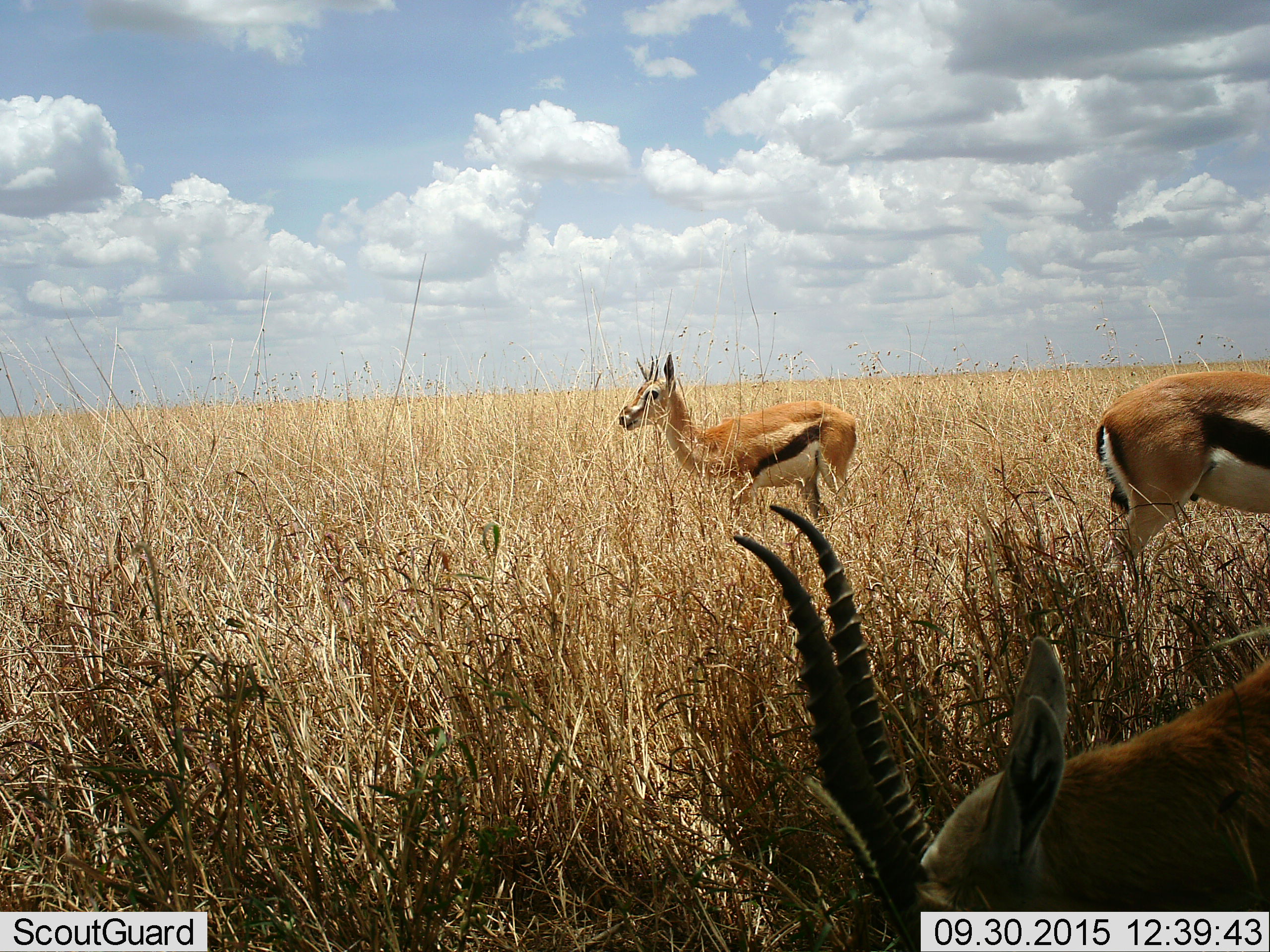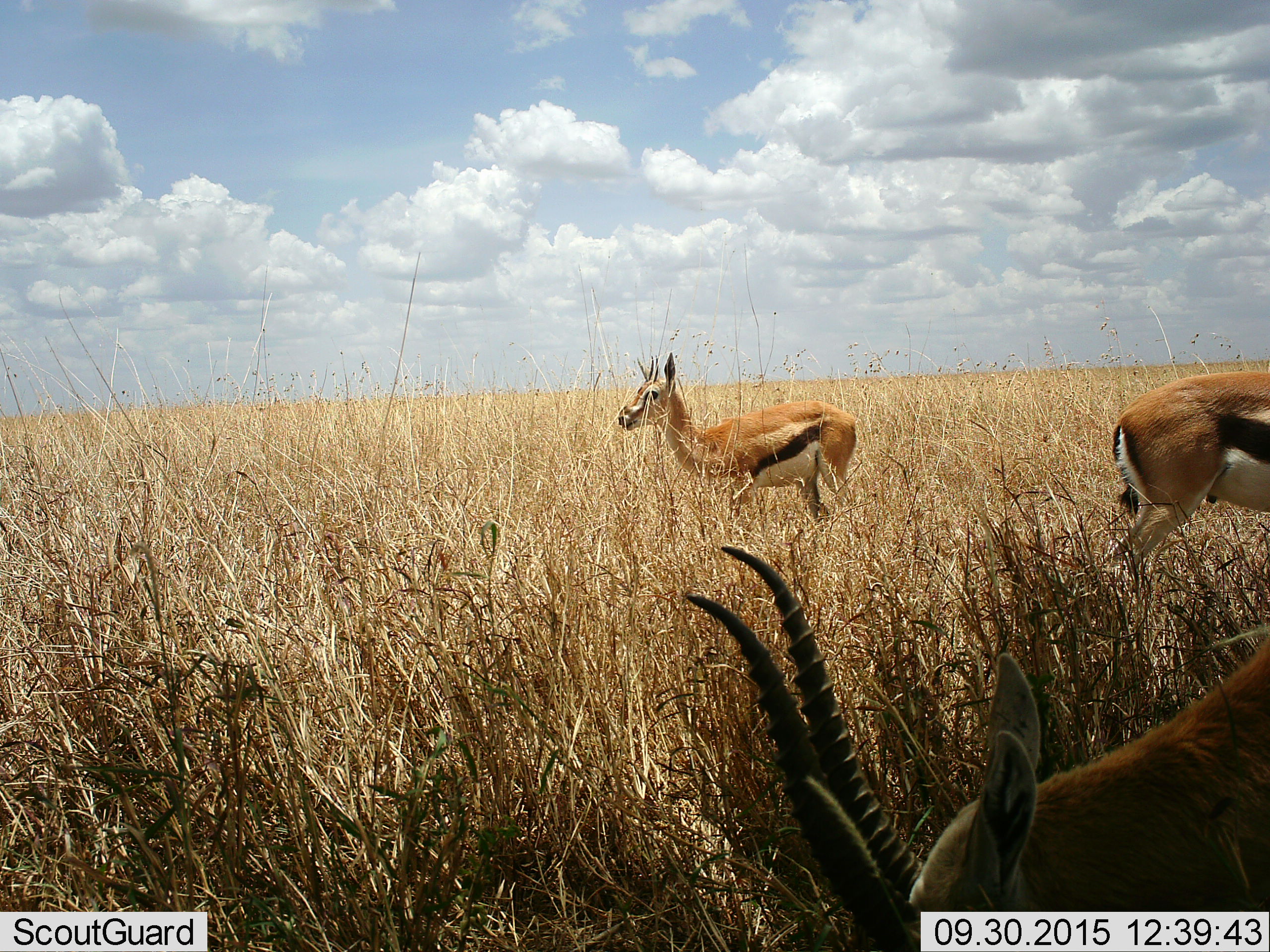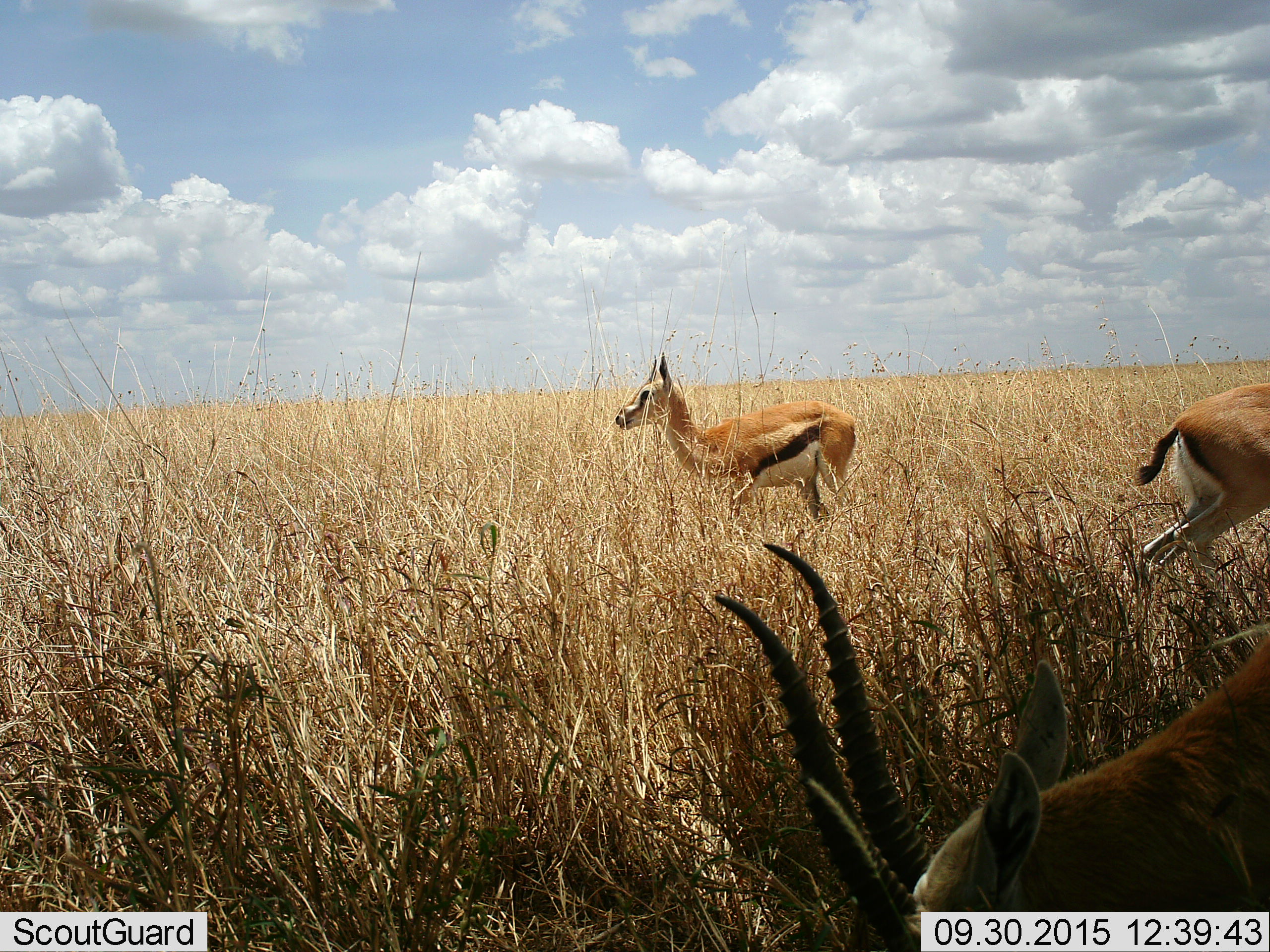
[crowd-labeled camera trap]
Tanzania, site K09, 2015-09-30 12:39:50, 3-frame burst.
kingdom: Animalia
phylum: Chordata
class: Mammalia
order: Artiodactyla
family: Bovidae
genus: Eudorcas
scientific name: Eudorcas thomsonii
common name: thomson's gazelle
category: gazellethomsons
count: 3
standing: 60%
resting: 0%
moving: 30%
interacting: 0%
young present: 0%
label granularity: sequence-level